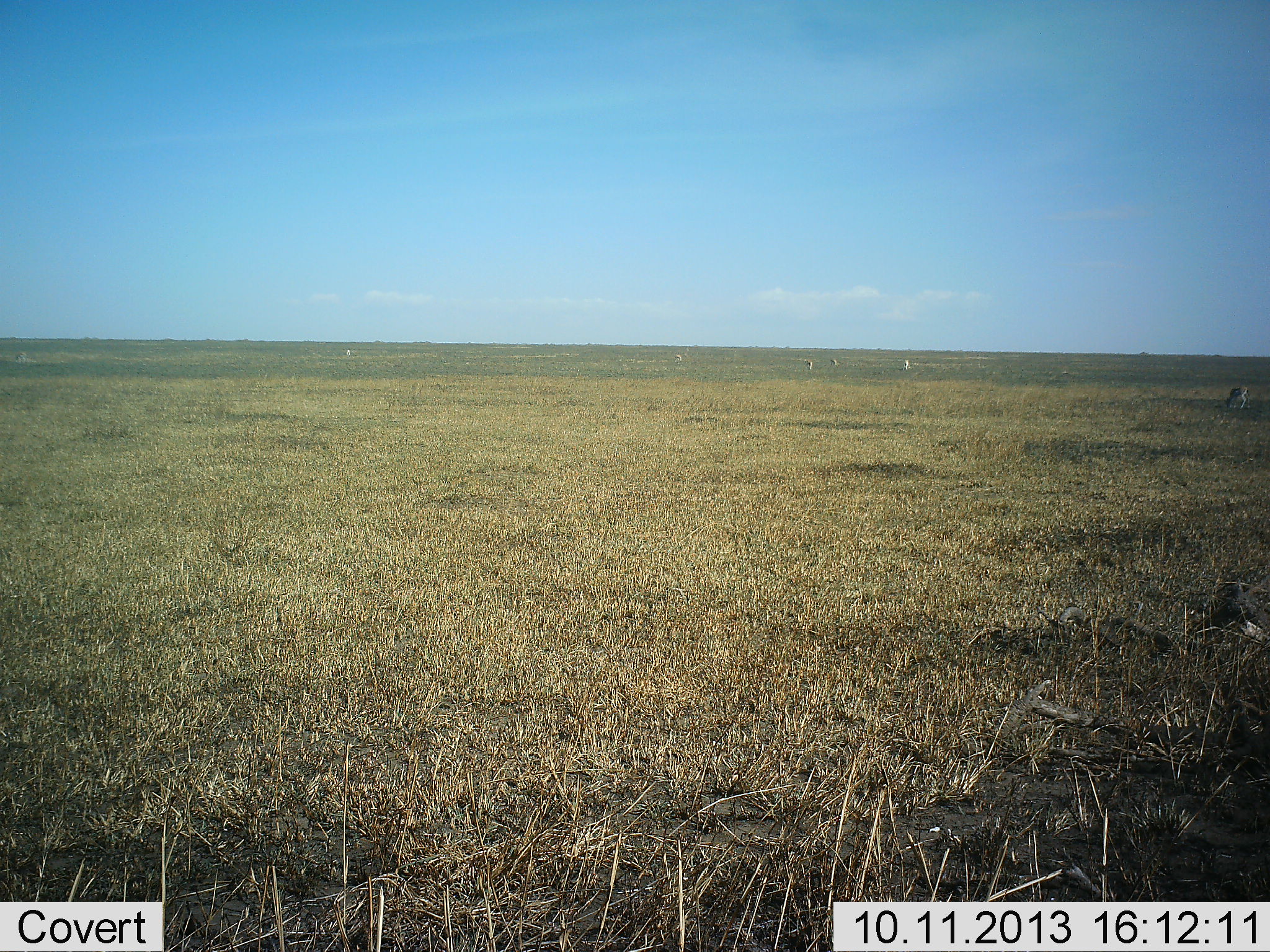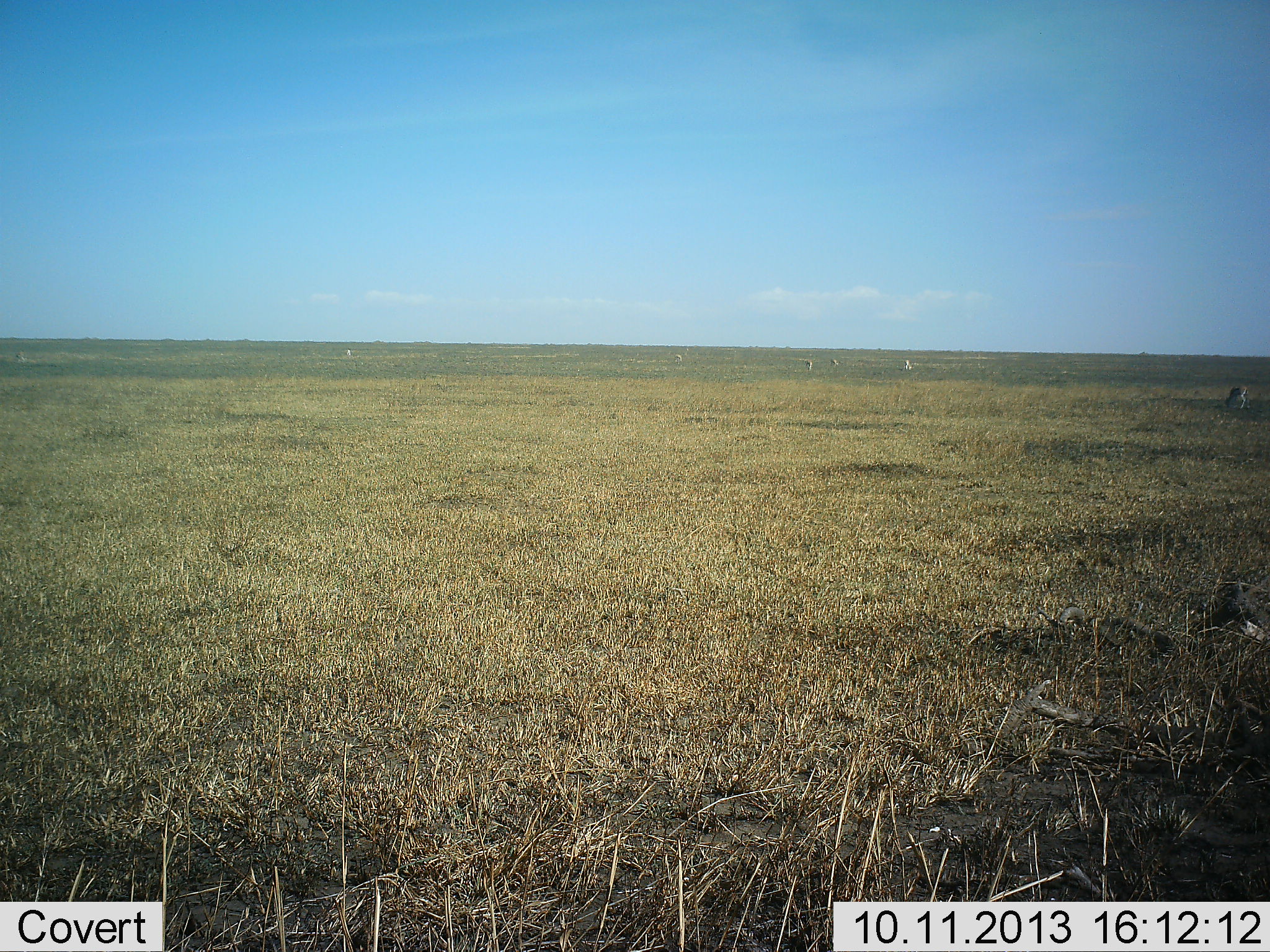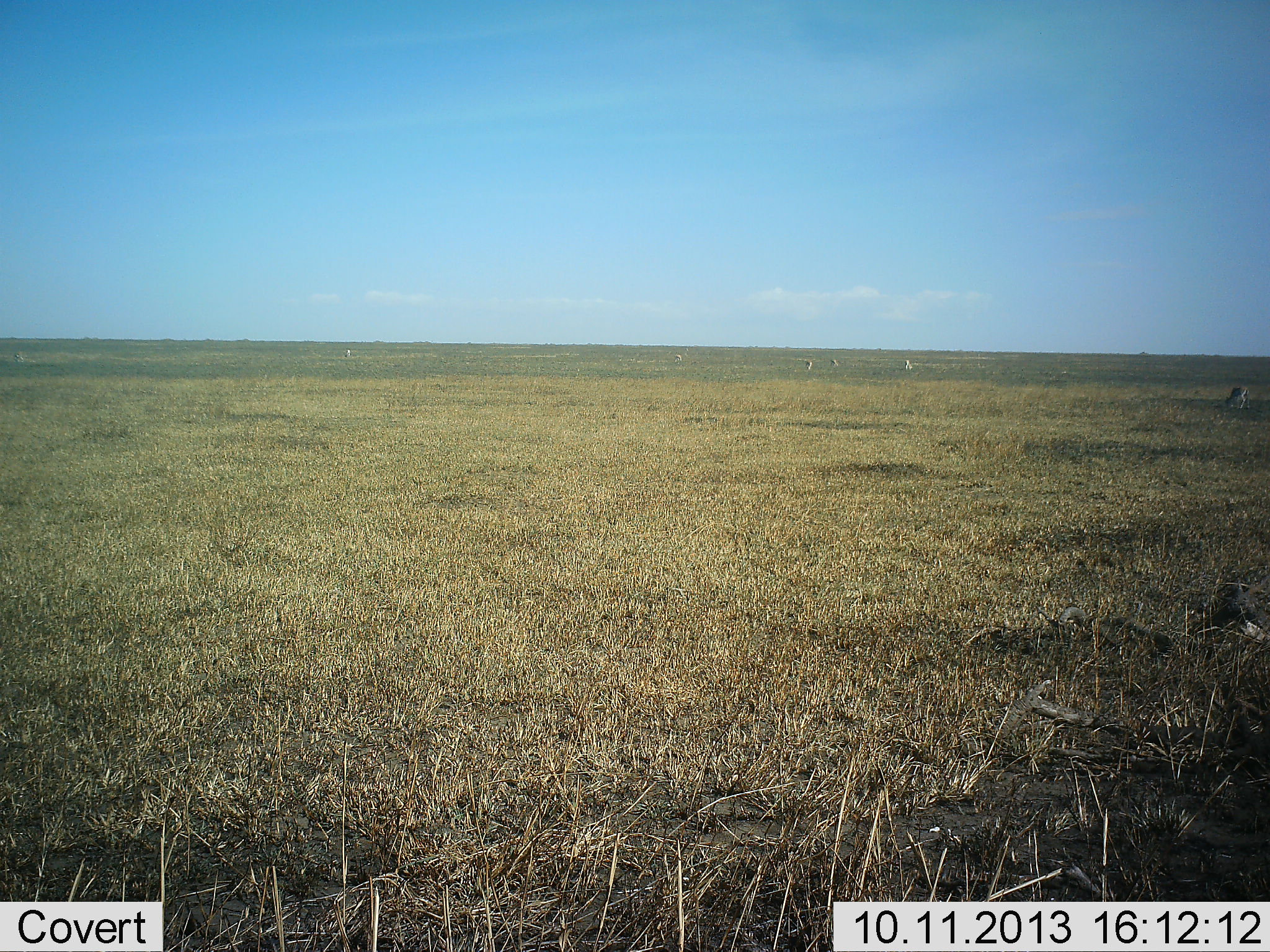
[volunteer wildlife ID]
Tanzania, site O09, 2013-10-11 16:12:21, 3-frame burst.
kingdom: Animalia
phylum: Chordata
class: Mammalia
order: Artiodactyla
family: Bovidae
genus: Eudorcas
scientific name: Eudorcas thomsonii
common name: thomson's gazelle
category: gazellethomsons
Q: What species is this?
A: Gazellethomsons (thomson's gazelle) (Eudorcas thomsonii).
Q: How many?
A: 6.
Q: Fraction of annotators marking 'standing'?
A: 50%.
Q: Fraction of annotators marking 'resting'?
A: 0%.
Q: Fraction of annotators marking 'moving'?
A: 0%.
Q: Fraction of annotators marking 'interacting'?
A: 0%.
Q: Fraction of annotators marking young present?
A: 0%.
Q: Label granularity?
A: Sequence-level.